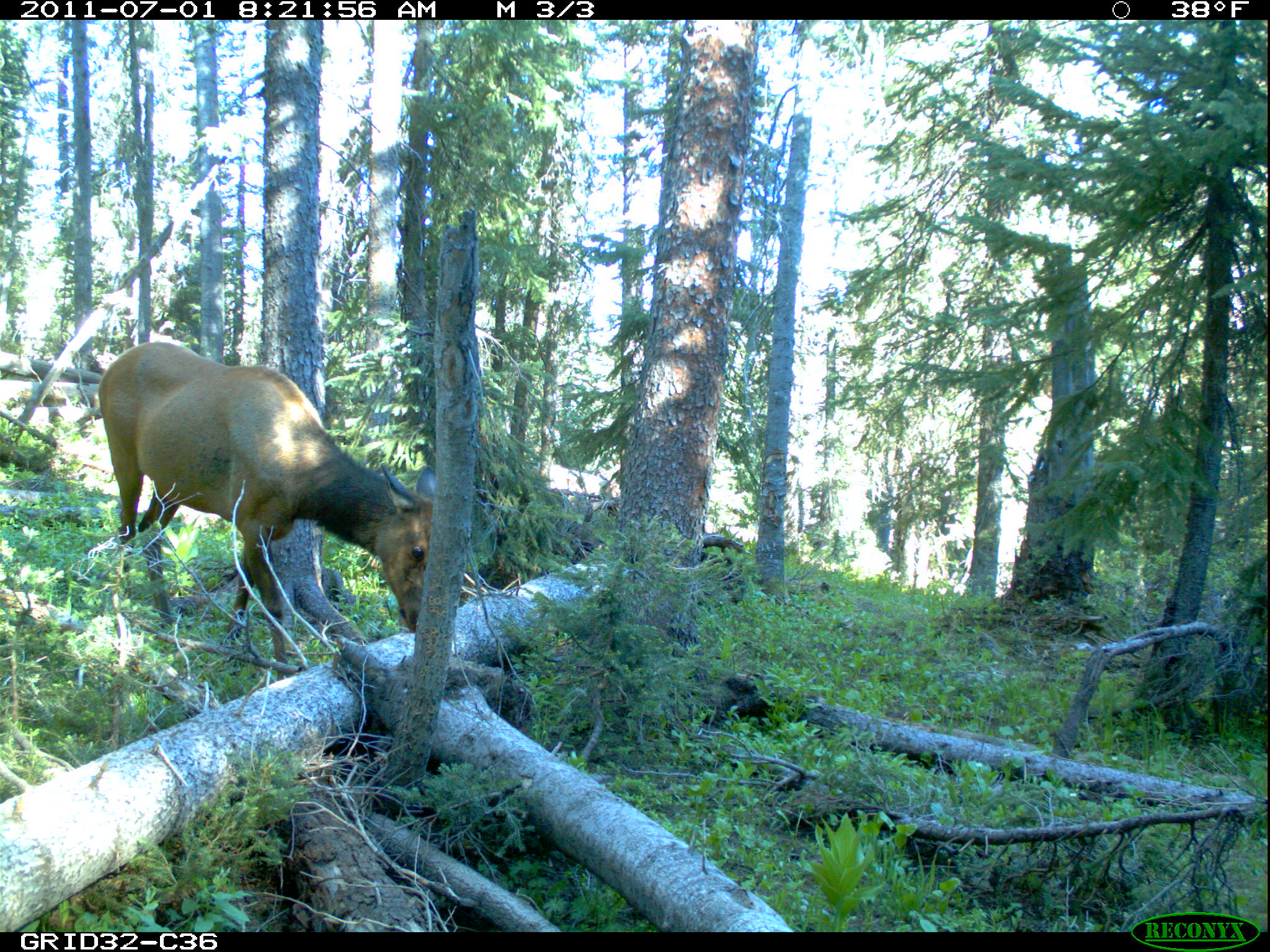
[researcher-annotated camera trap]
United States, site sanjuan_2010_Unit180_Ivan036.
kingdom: Animalia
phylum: Chordata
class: Mammalia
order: Artiodactyla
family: Cervidae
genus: Cervus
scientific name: Cervus elaphus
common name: red deer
Cervus elaphus (red deer).